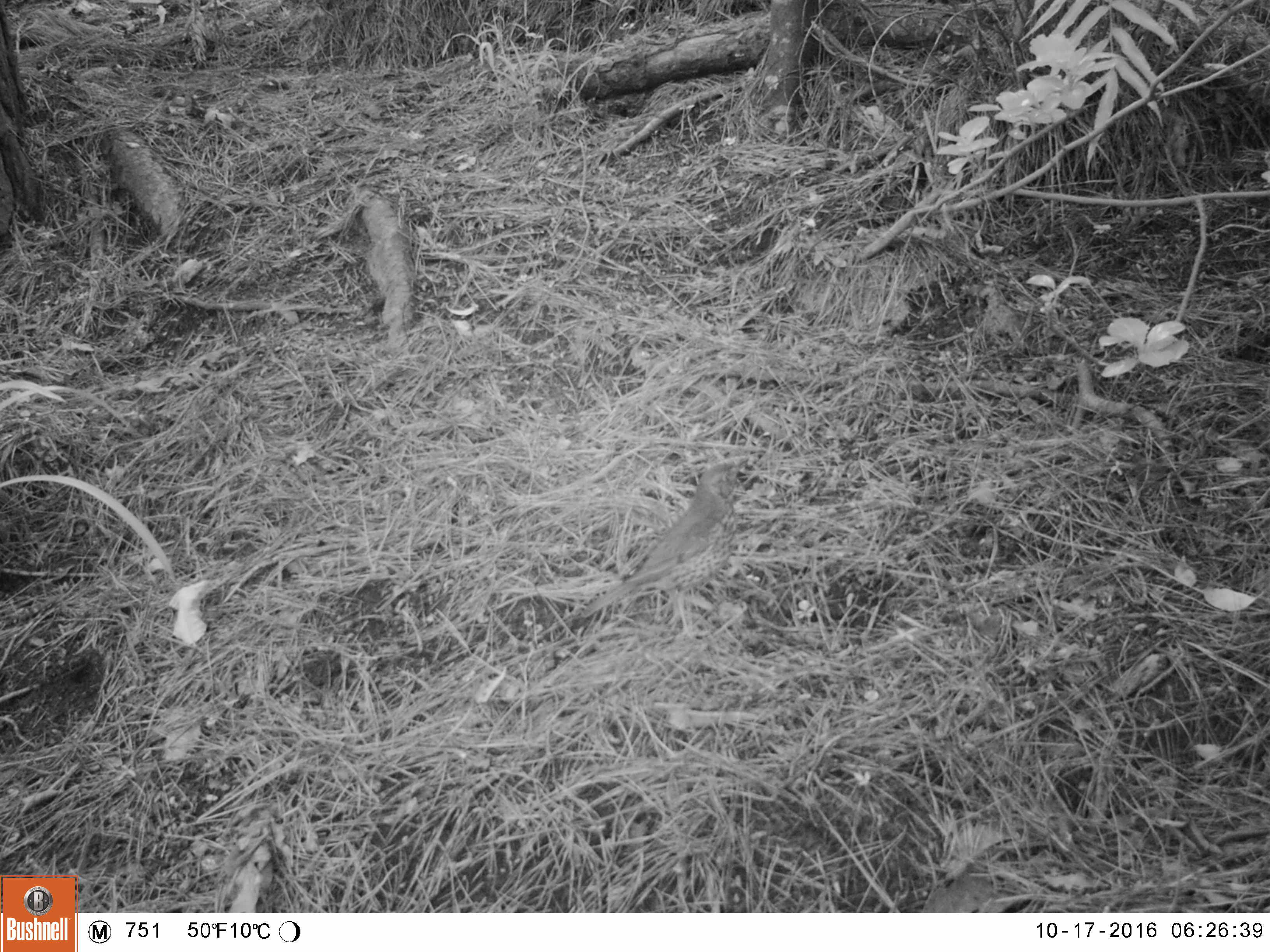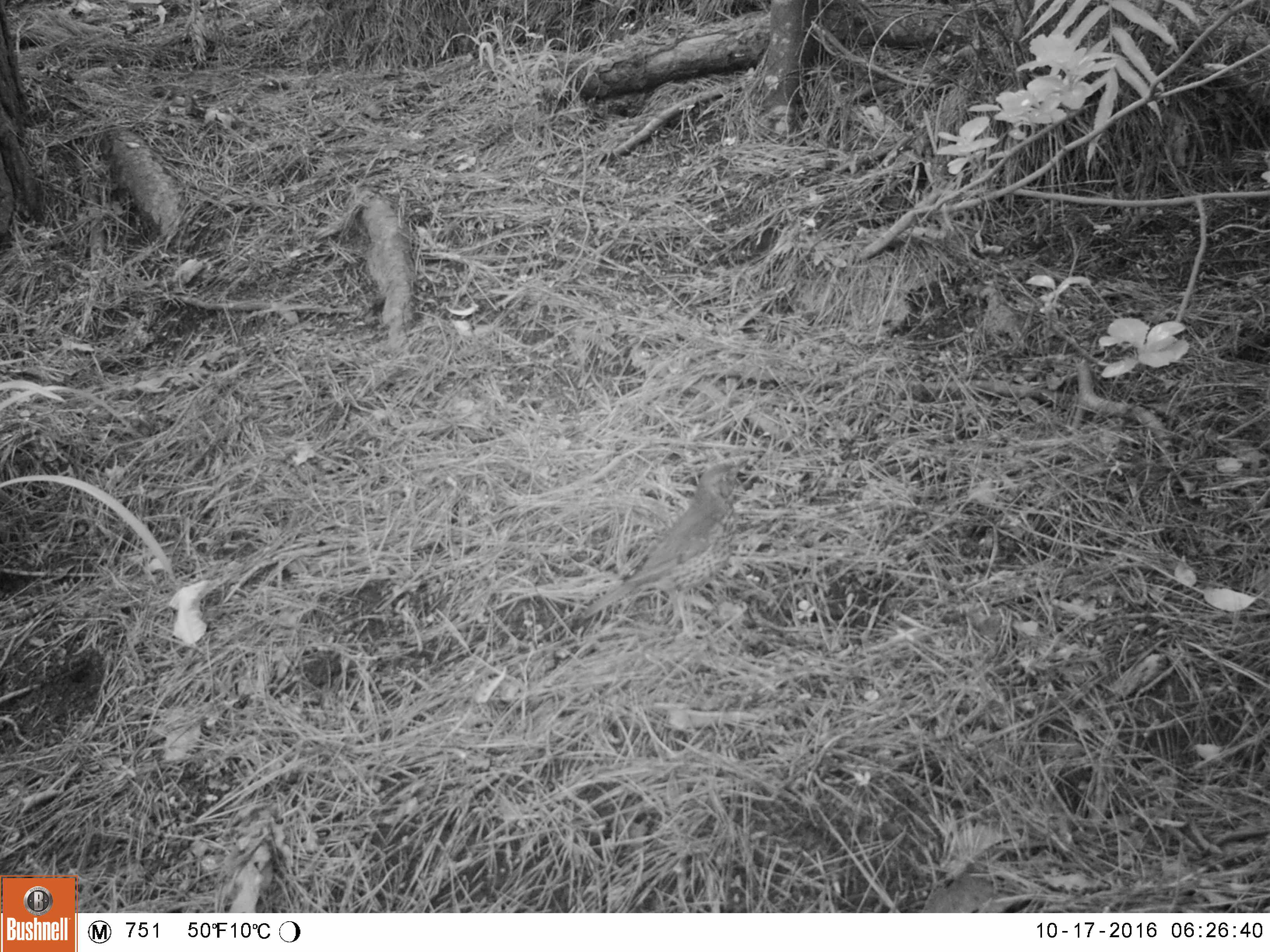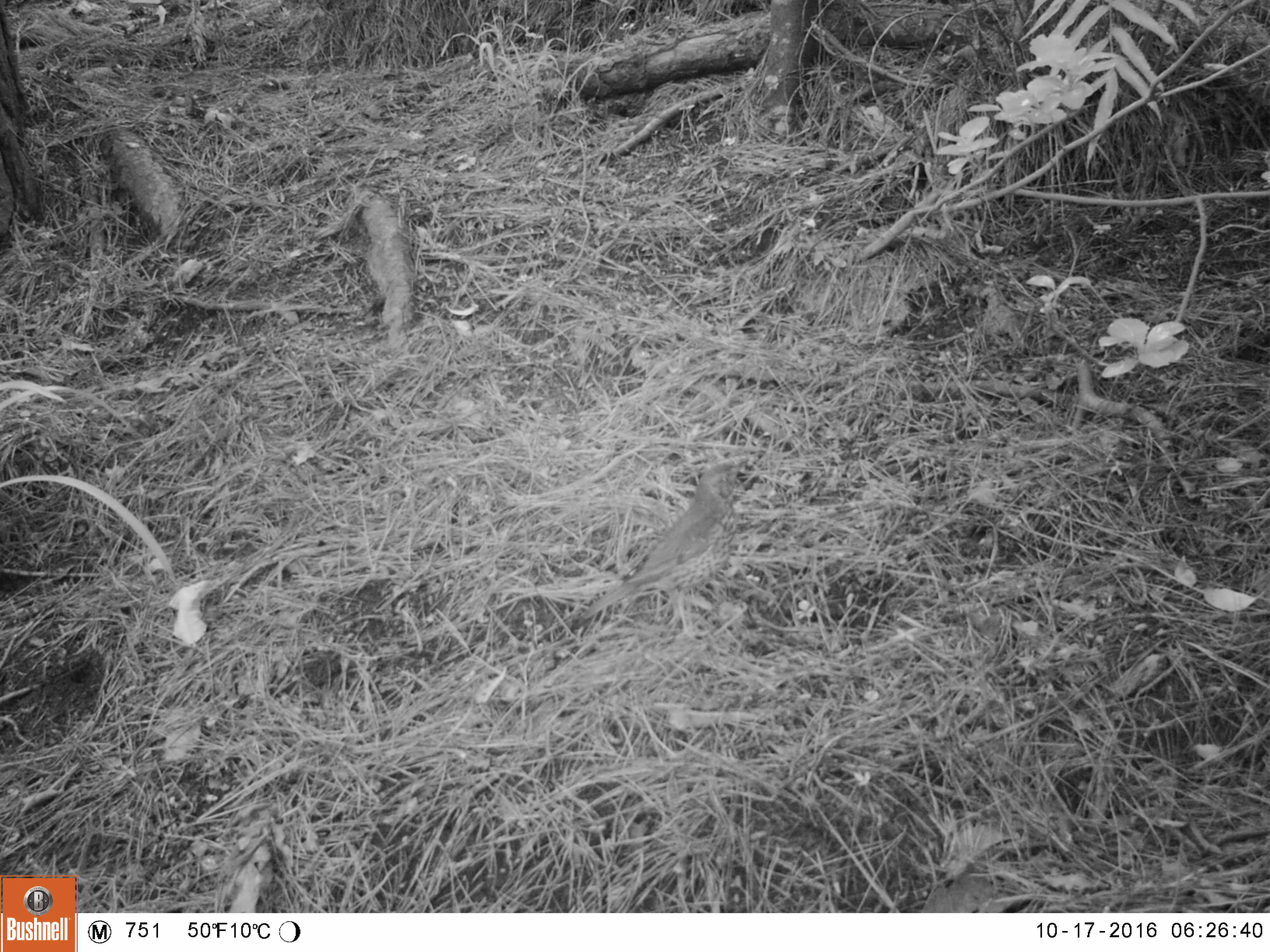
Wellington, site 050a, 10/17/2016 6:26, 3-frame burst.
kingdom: Animalia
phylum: Chordata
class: Aves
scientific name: Aves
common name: bird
Bird (Aves).